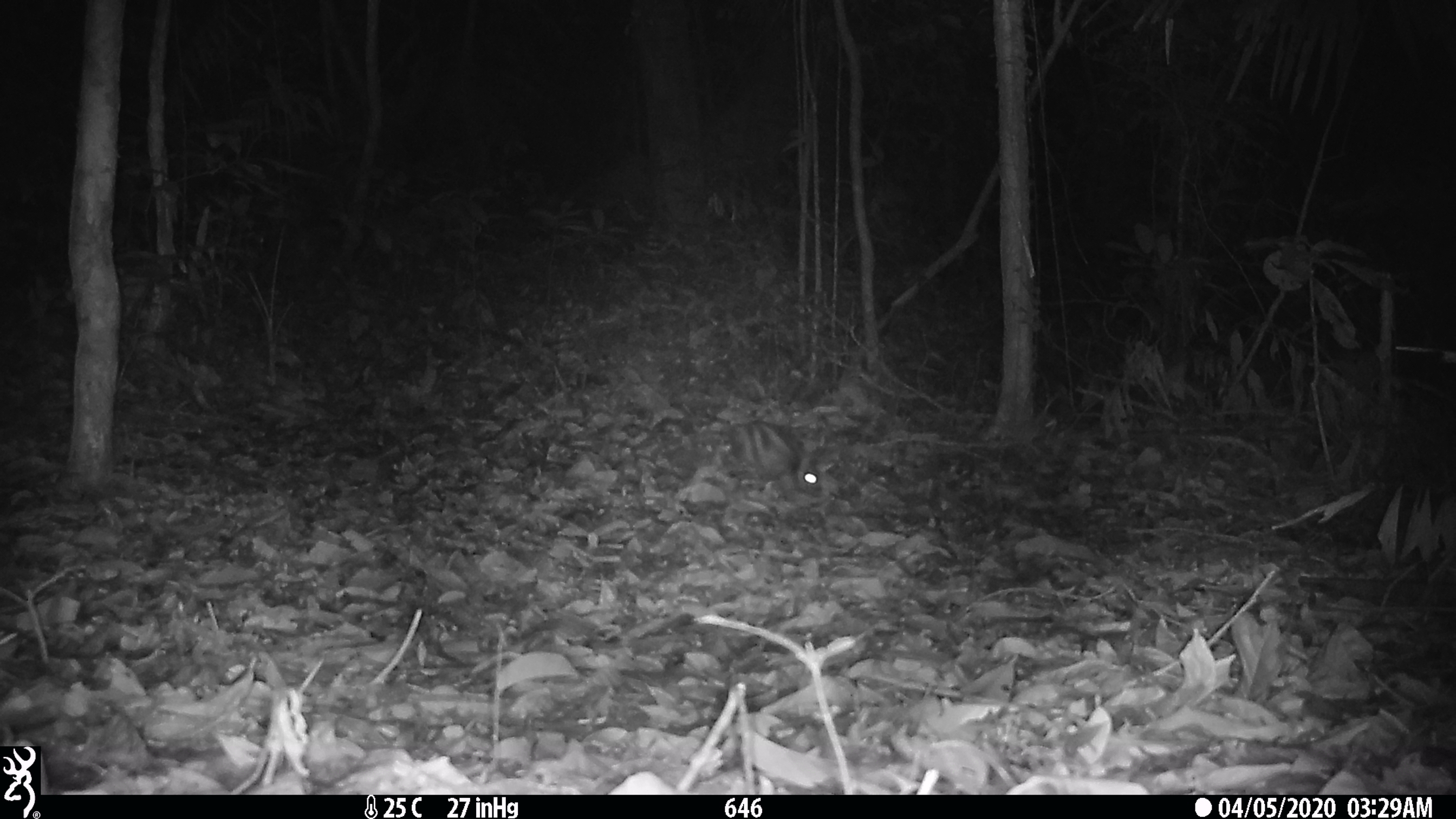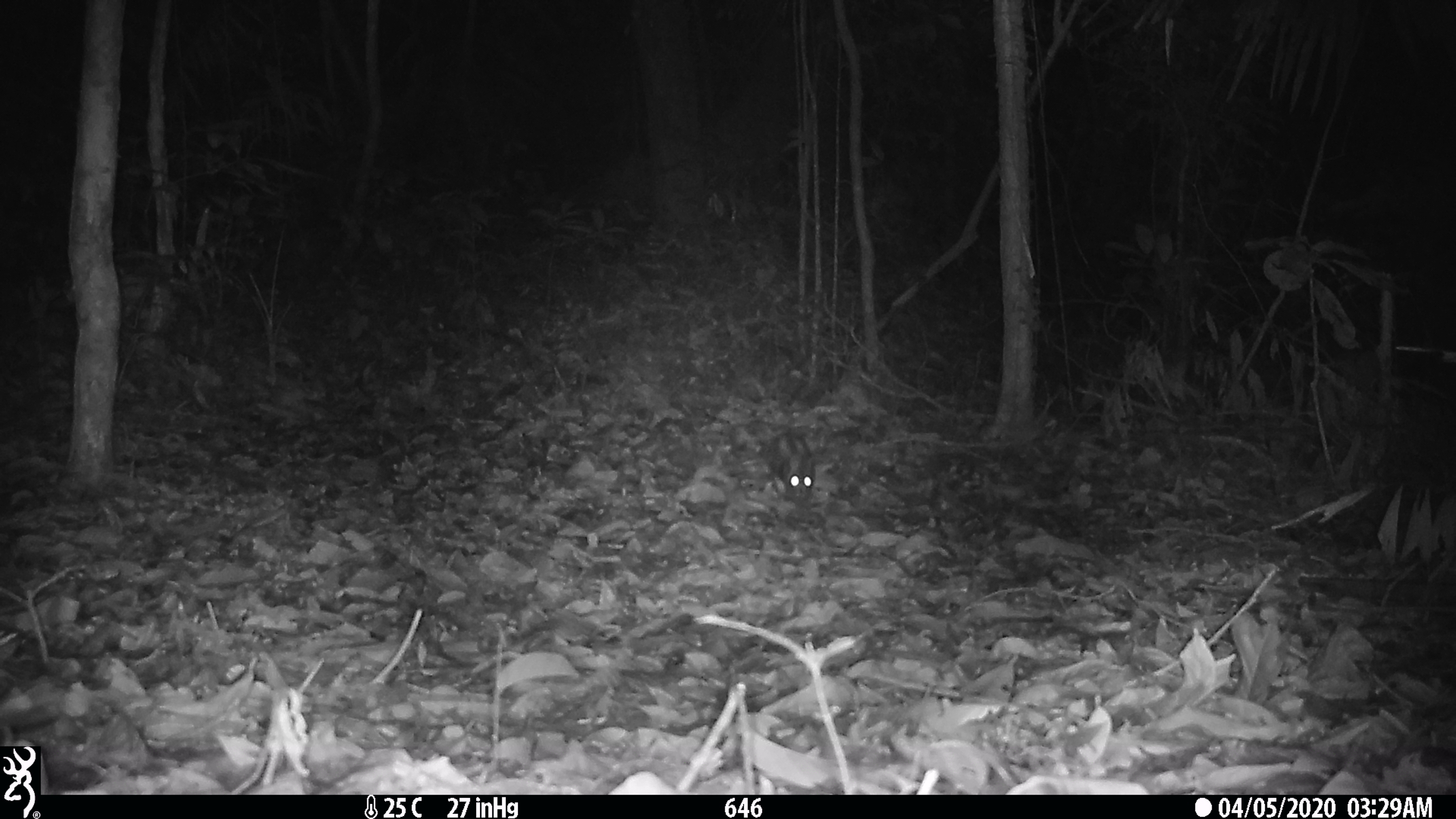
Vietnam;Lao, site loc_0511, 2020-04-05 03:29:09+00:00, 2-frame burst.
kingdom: Animalia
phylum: Chordata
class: Mammalia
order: Lagomorpha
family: Leporidae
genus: Nesolagus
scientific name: Nesolagus timminsi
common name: annamite striped rabbit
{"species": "annamite striped rabbit (Nesolagus timminsi)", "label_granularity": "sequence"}